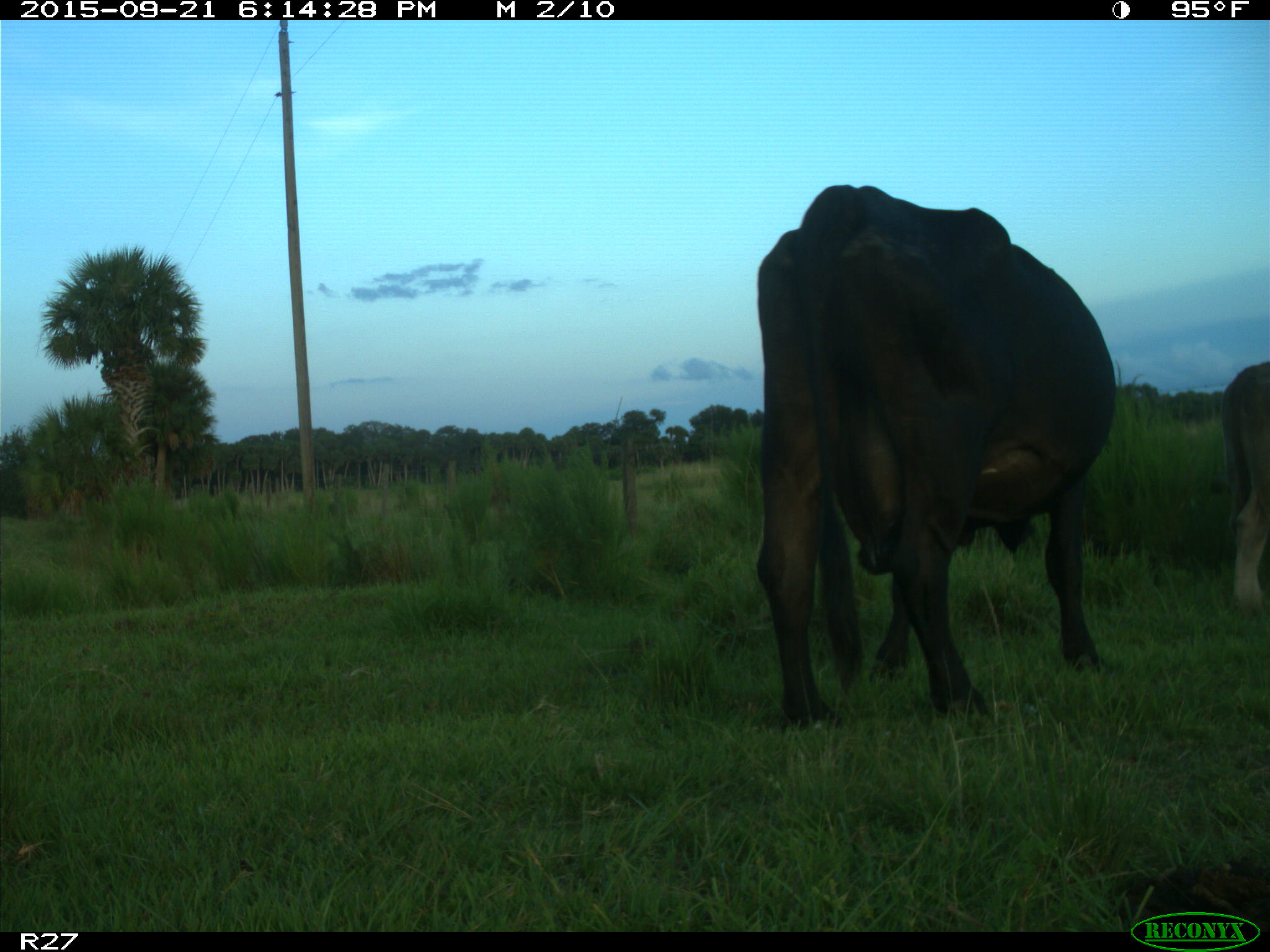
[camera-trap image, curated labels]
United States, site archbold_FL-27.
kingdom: Animalia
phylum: Chordata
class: Mammalia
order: Artiodactyla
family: Bovidae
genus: Bos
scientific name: Bos taurus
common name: domestic cow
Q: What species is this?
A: Bos taurus (domestic cow).